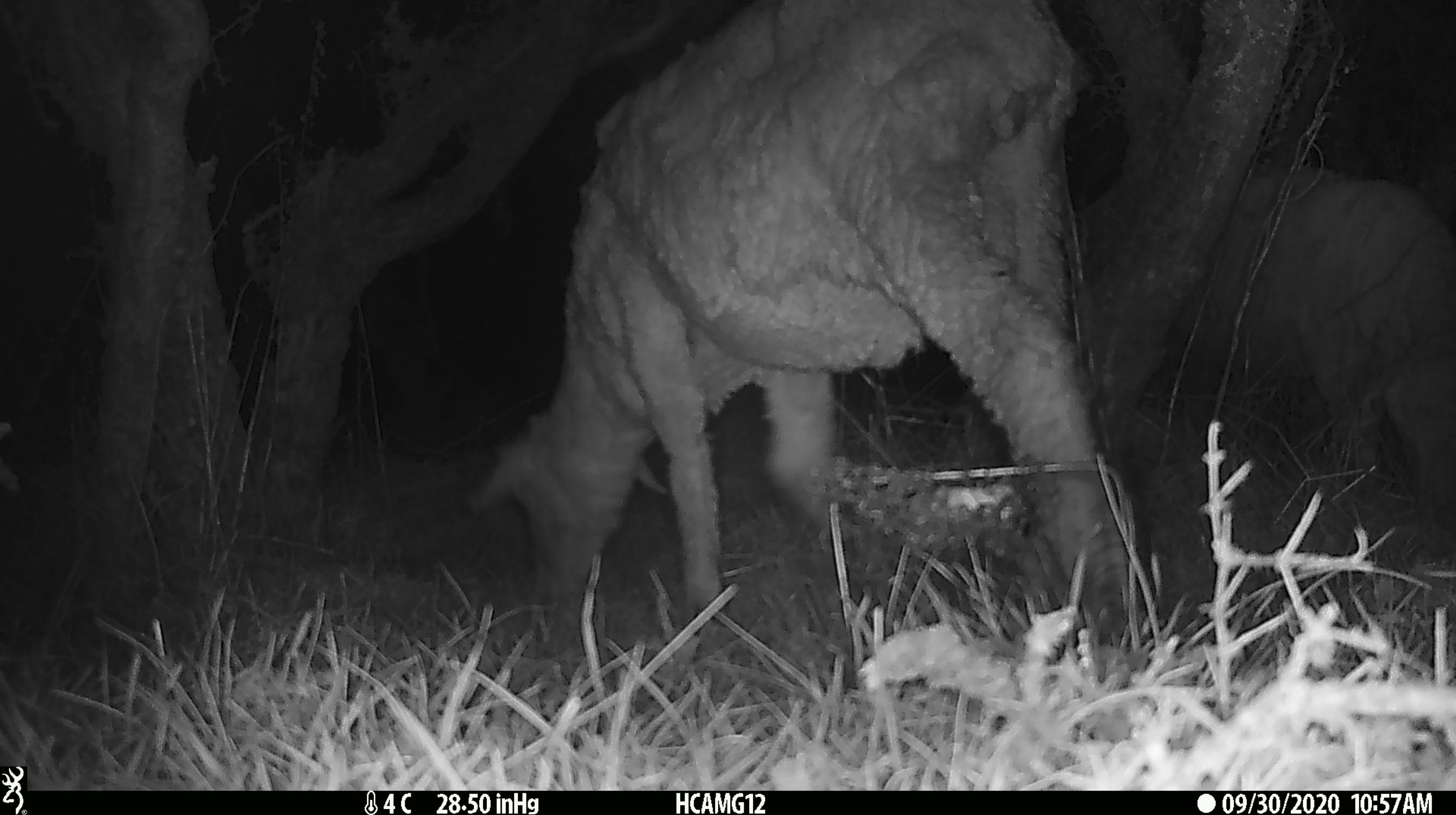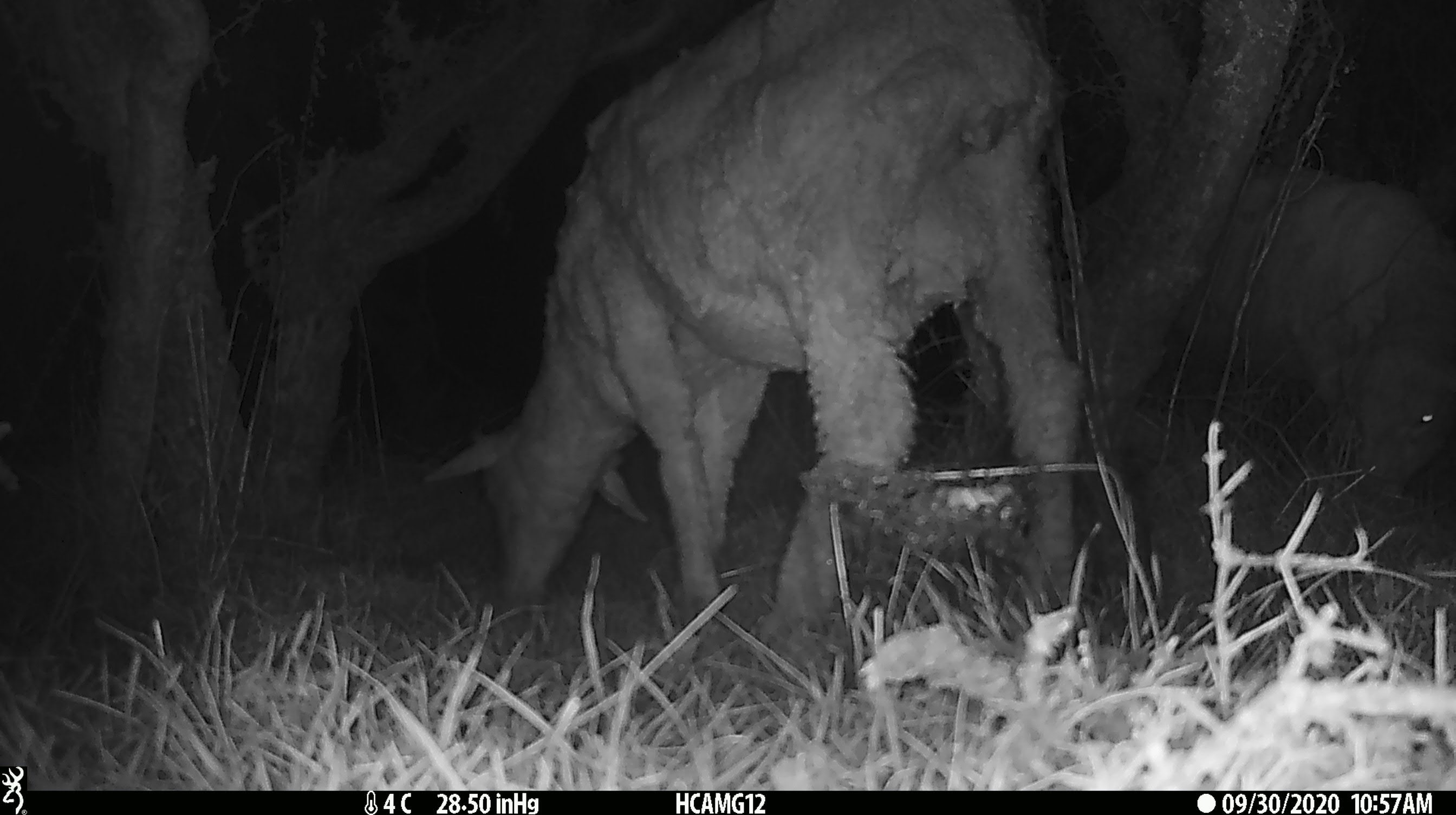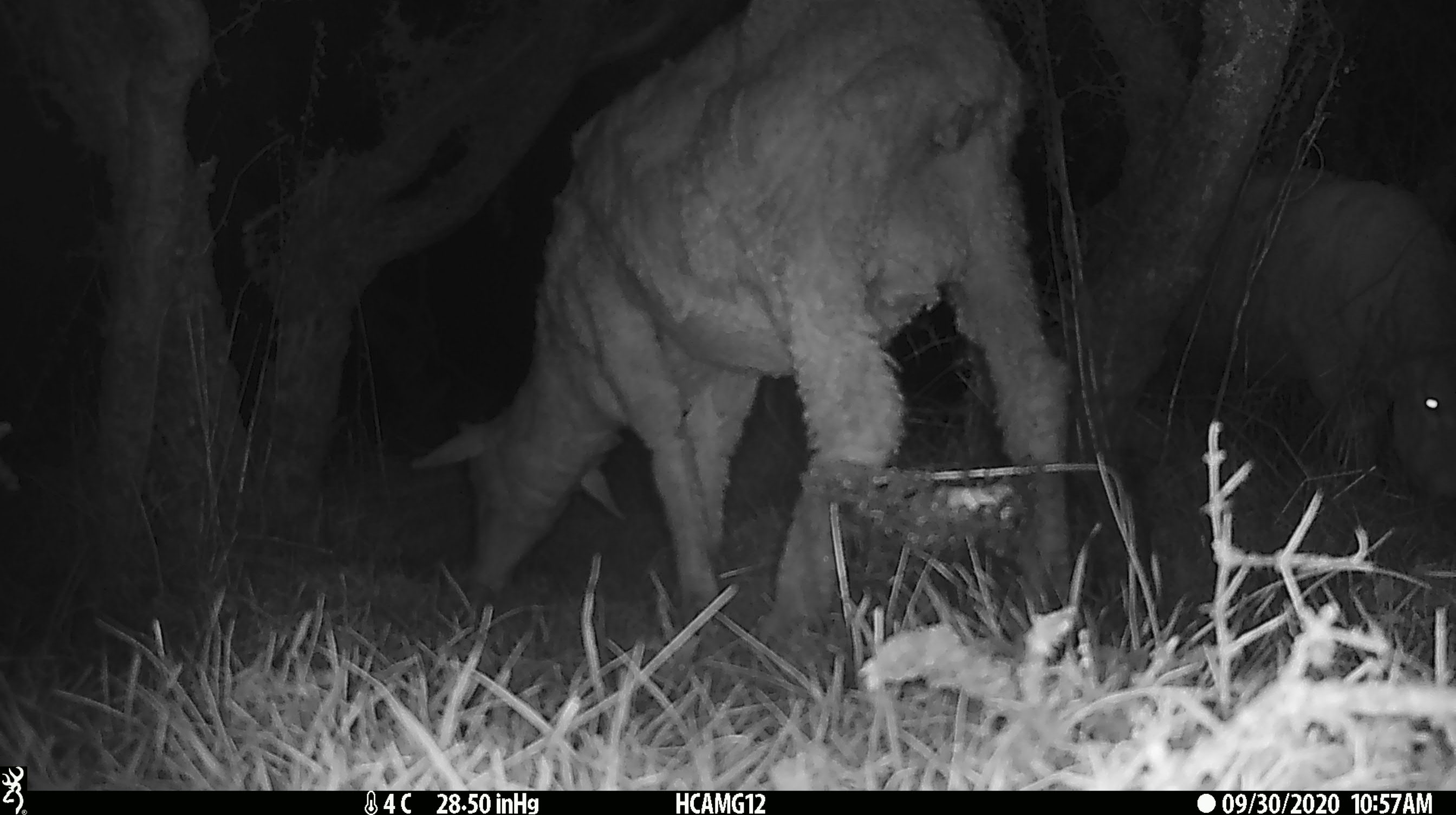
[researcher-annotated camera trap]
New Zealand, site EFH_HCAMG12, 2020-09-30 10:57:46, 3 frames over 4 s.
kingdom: Animalia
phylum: Chordata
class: Mammalia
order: Artiodactyla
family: Bovidae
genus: Ovis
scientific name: Ovis aries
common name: domestic sheep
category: sheep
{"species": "sheep (domestic sheep) (Ovis aries)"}